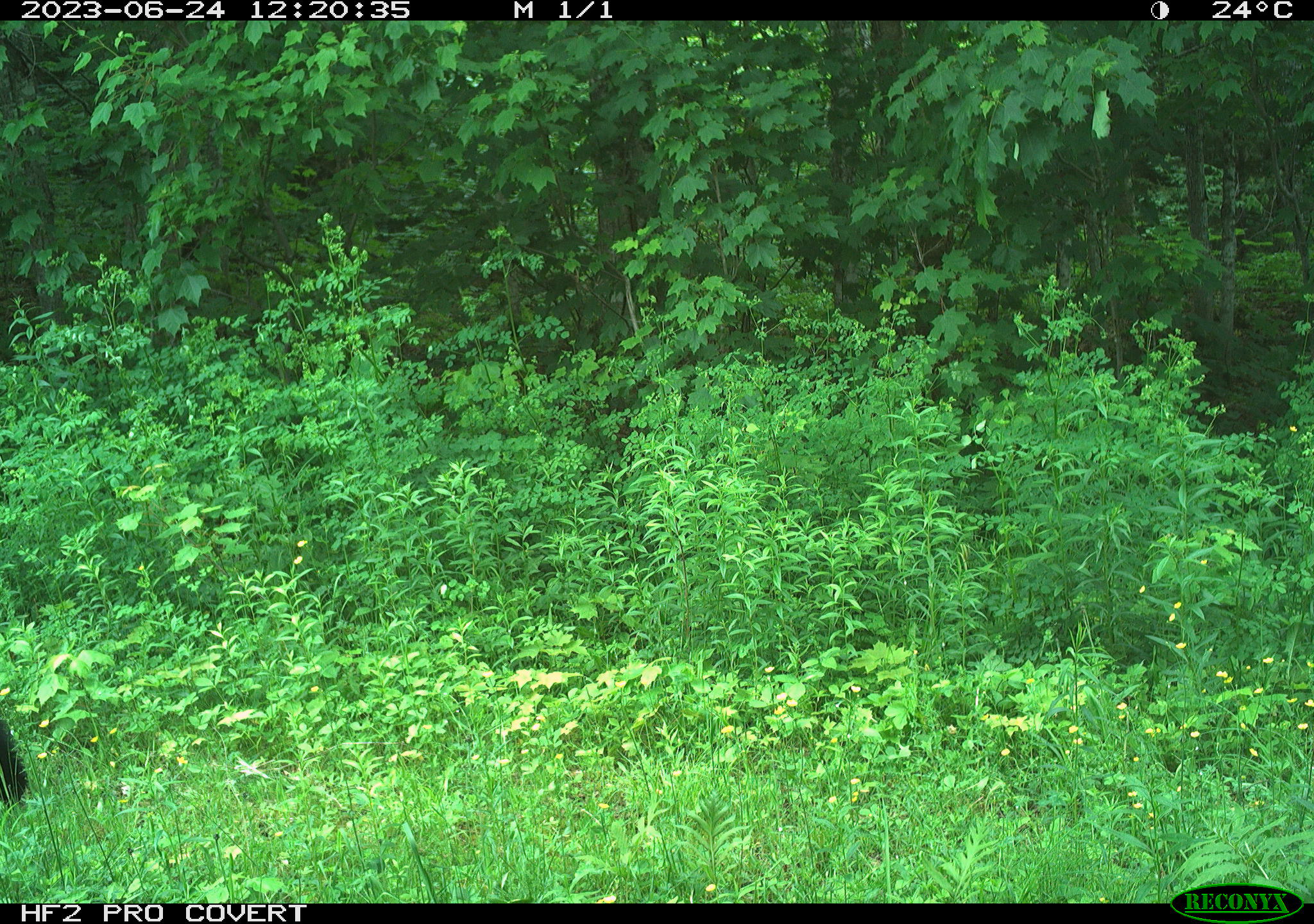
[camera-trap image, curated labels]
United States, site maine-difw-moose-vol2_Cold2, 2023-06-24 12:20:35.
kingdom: Animalia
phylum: Chordata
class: Mammalia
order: Carnivora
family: Ursidae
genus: Ursus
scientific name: Ursus americanus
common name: black bear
Black bear (Ursus americanus).